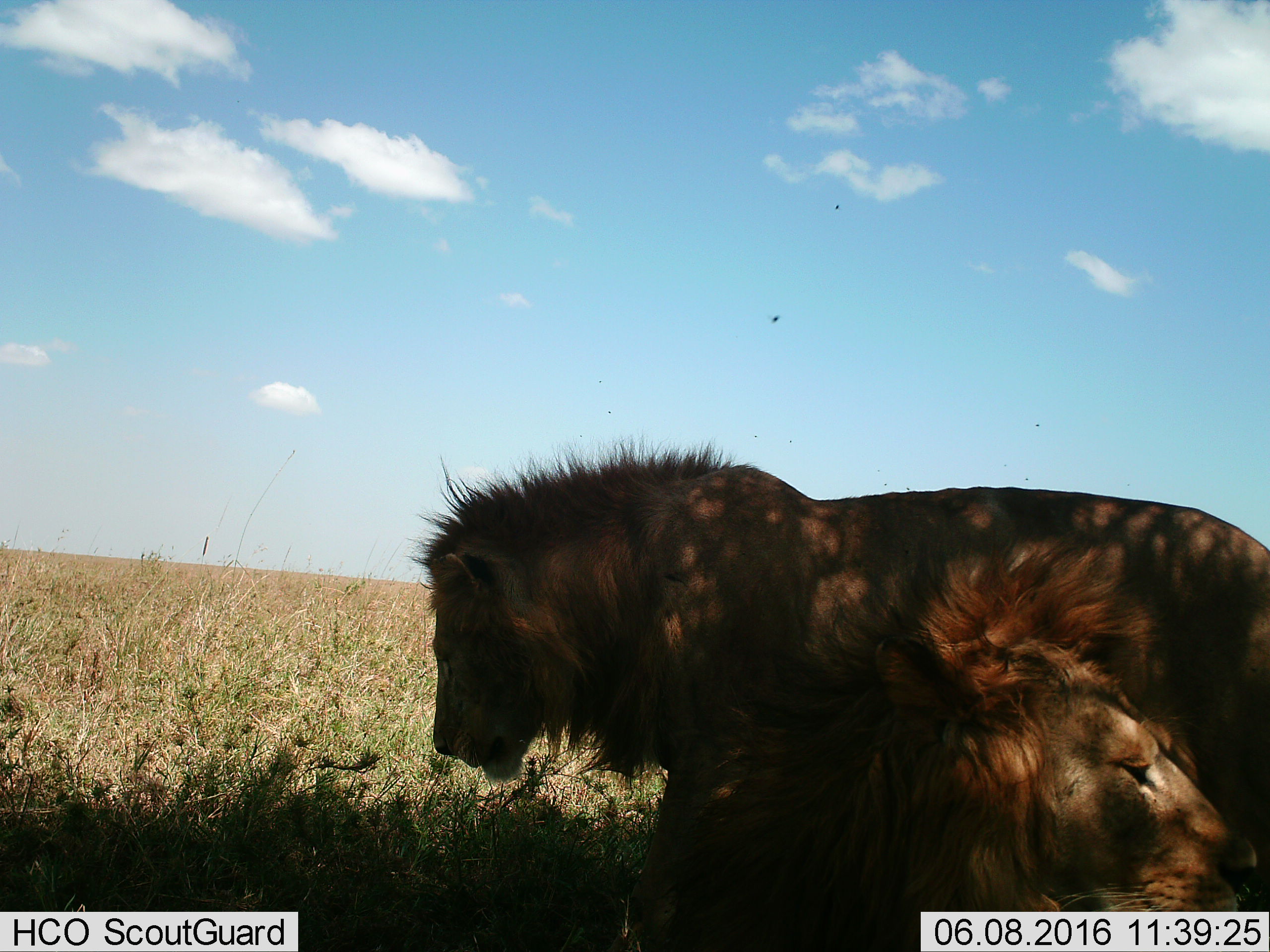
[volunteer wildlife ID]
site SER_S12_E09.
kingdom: Animalia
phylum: Chordata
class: Mammalia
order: Carnivora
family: Felidae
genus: Panthera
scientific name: Panthera leo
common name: lion male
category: lionmale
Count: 2.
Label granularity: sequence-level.